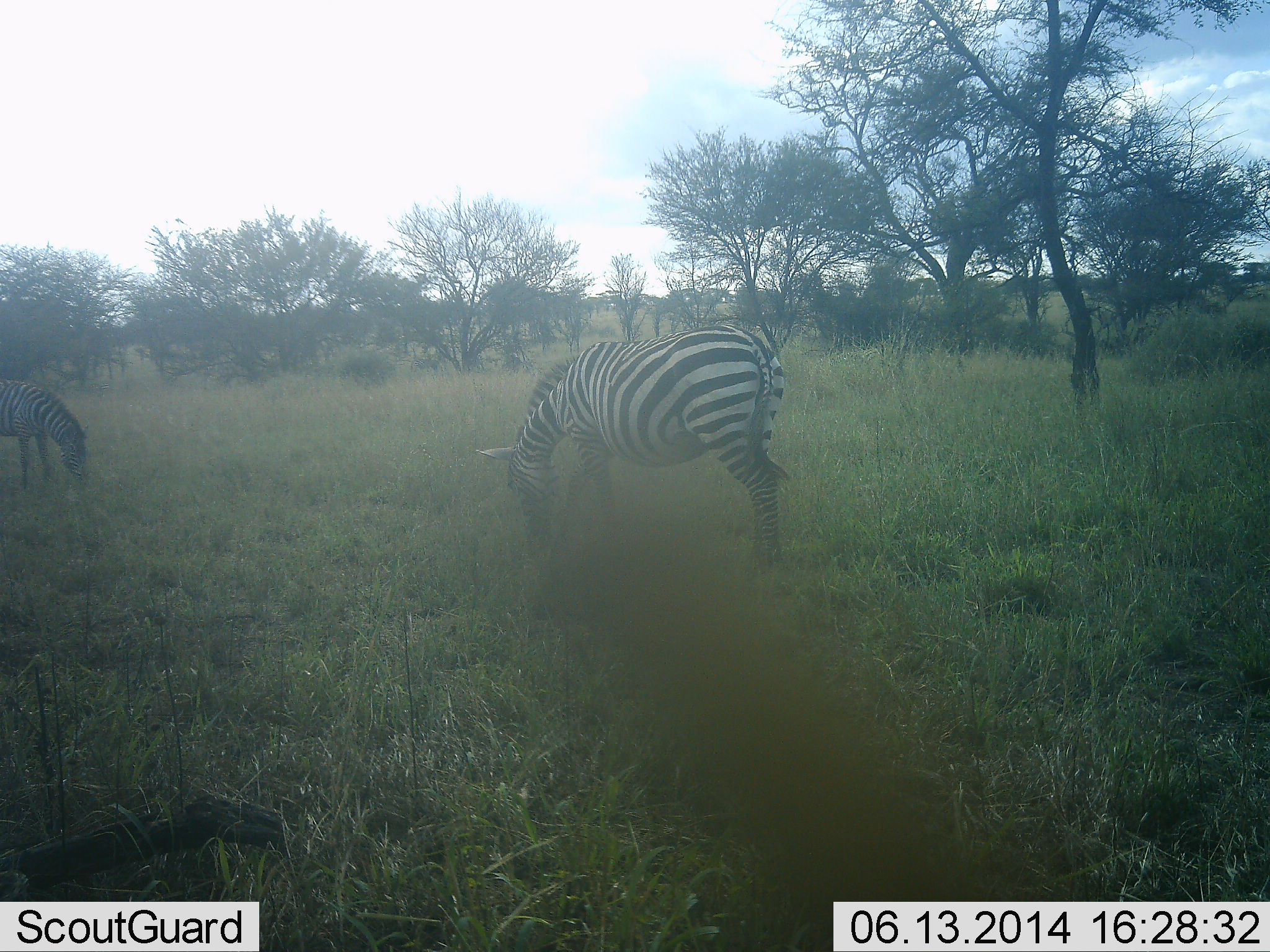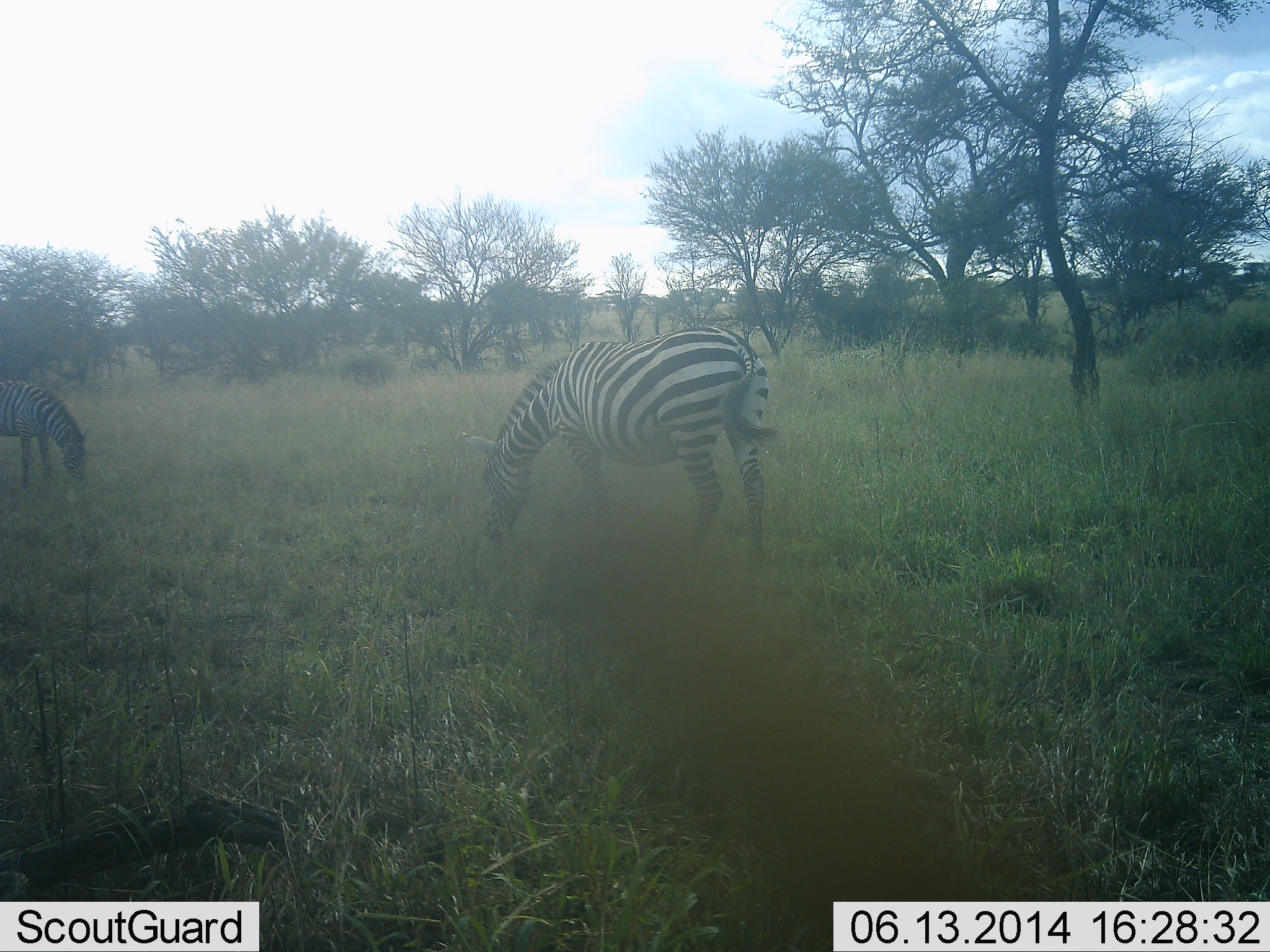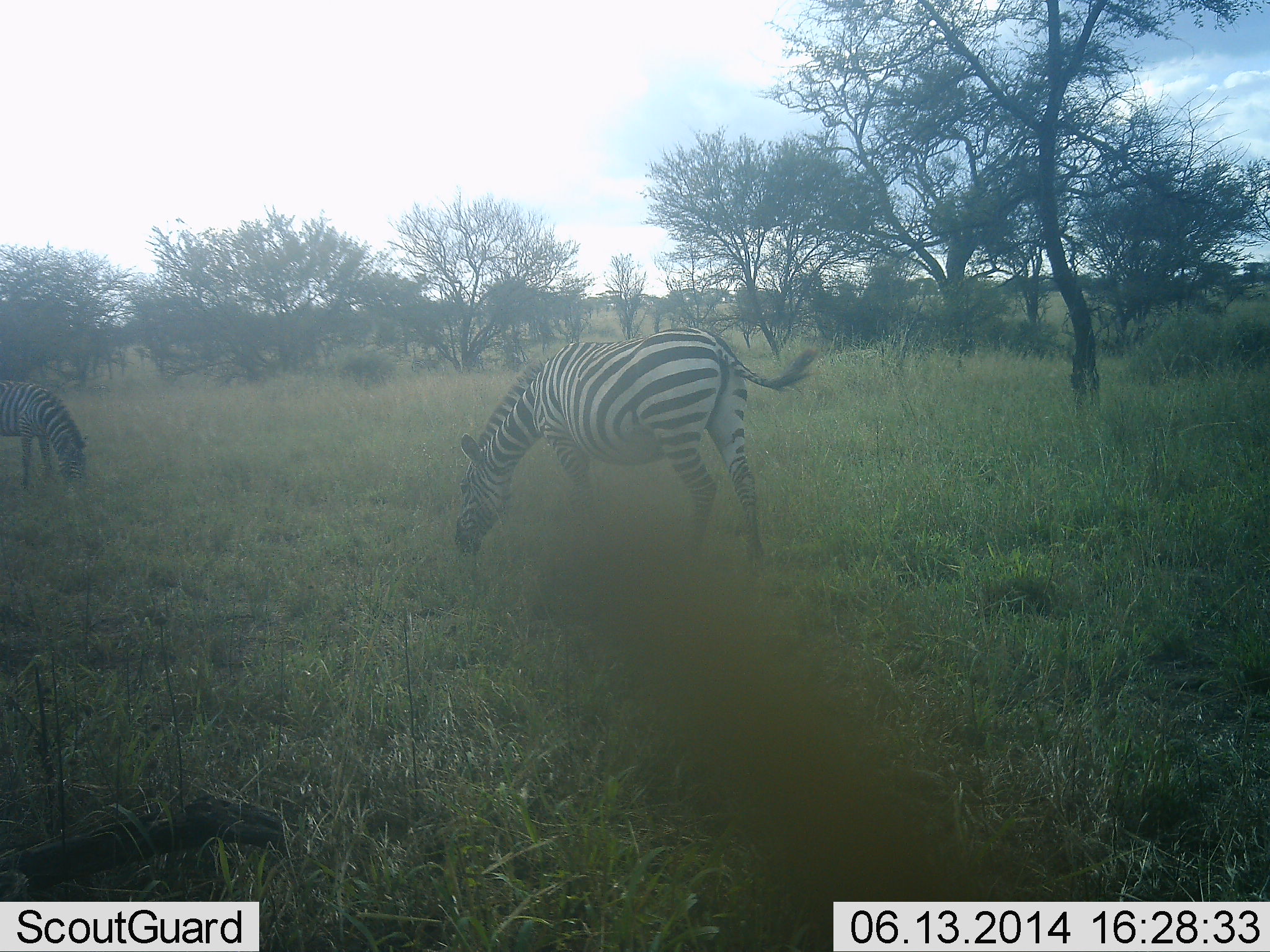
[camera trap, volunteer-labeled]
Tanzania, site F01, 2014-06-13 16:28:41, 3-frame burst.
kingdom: Animalia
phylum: Chordata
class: Mammalia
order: Perissodactyla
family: Equidae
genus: Equus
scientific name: Equus quagga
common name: plains zebra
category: zebra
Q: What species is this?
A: Zebra (plains zebra) (Equus quagga).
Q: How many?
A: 2.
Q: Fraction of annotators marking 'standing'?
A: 0%.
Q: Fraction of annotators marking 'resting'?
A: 0%.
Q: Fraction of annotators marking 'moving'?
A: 20%.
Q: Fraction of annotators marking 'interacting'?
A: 0%.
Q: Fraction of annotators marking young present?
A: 0%.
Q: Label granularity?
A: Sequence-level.